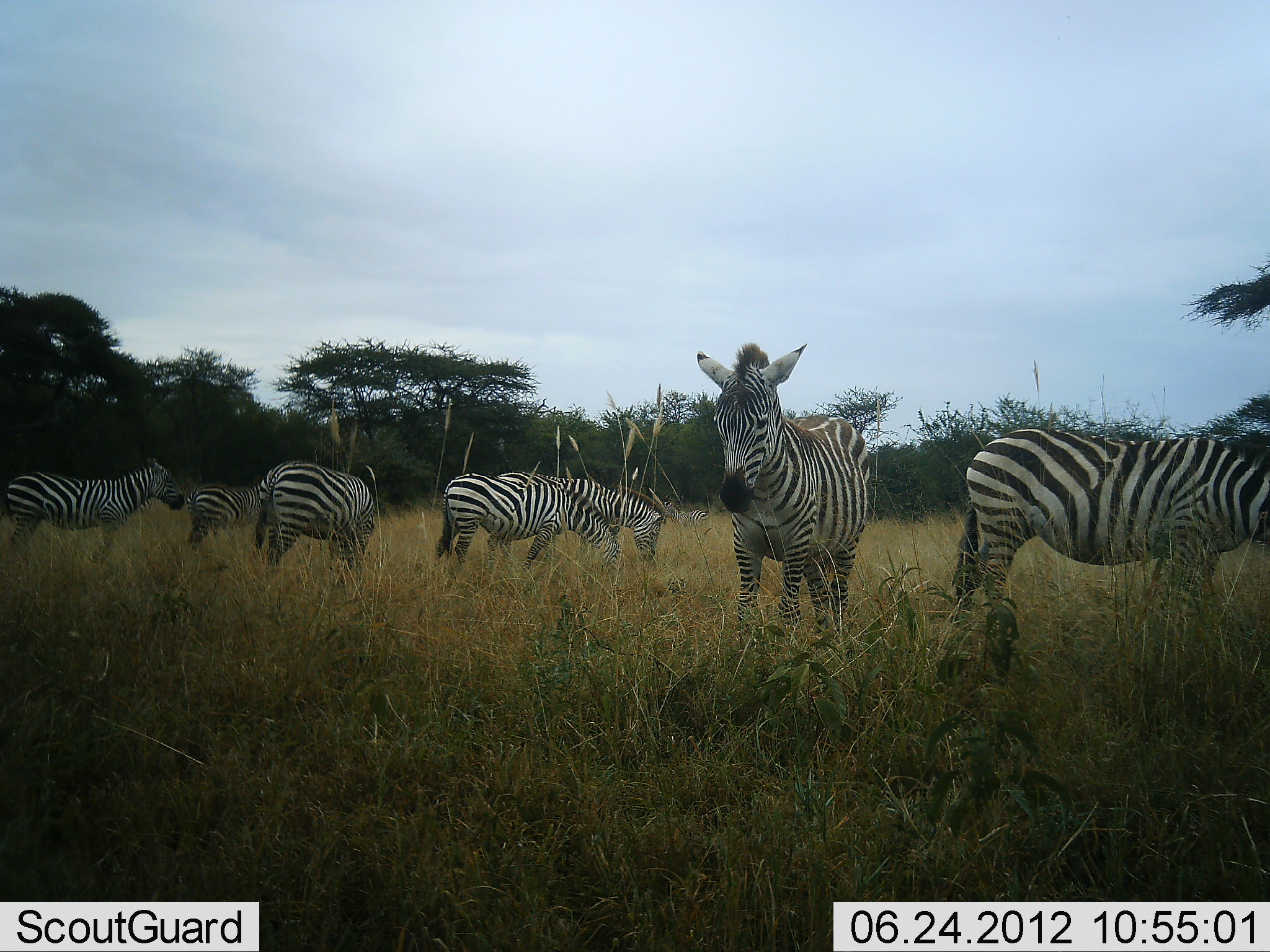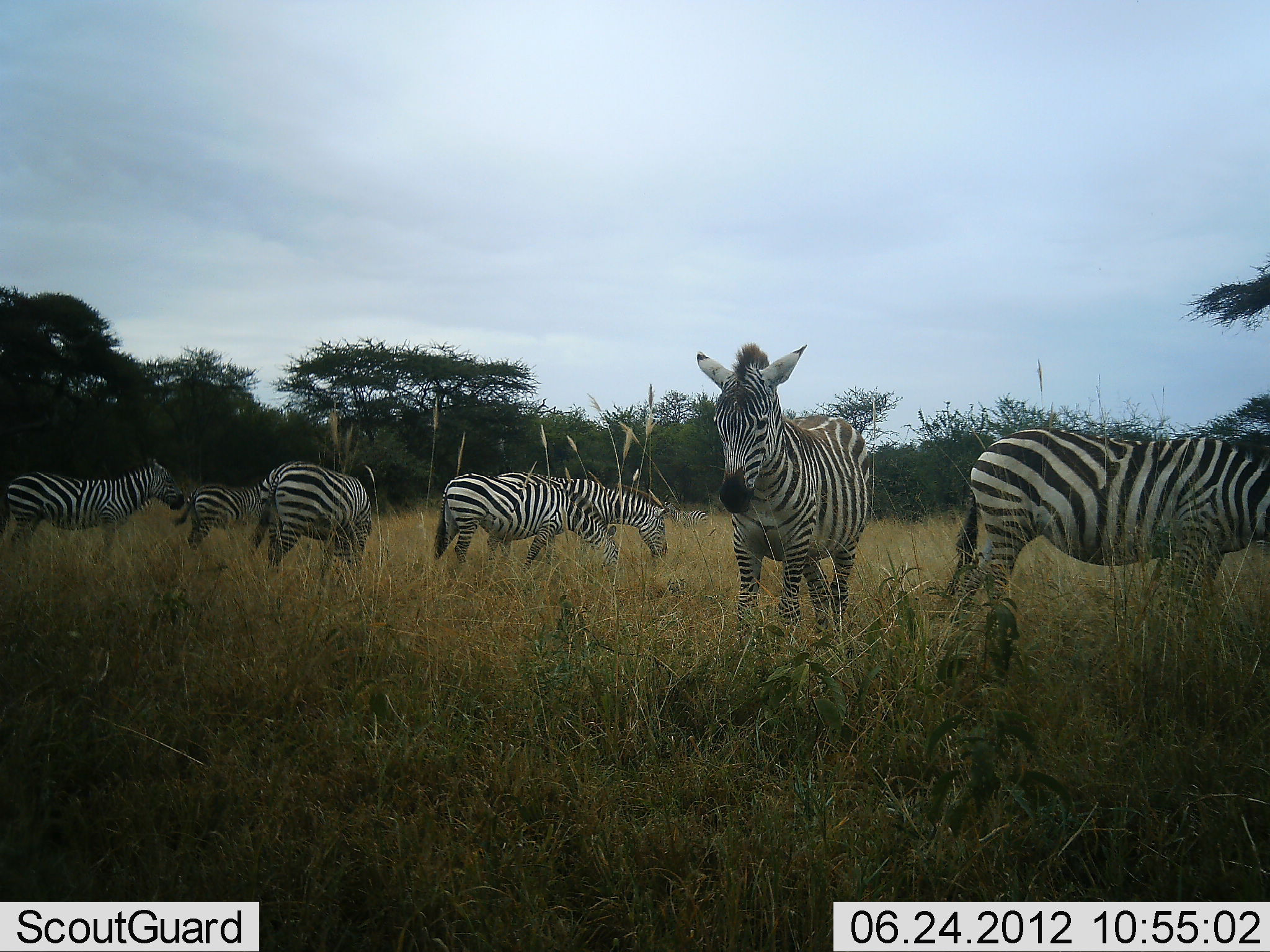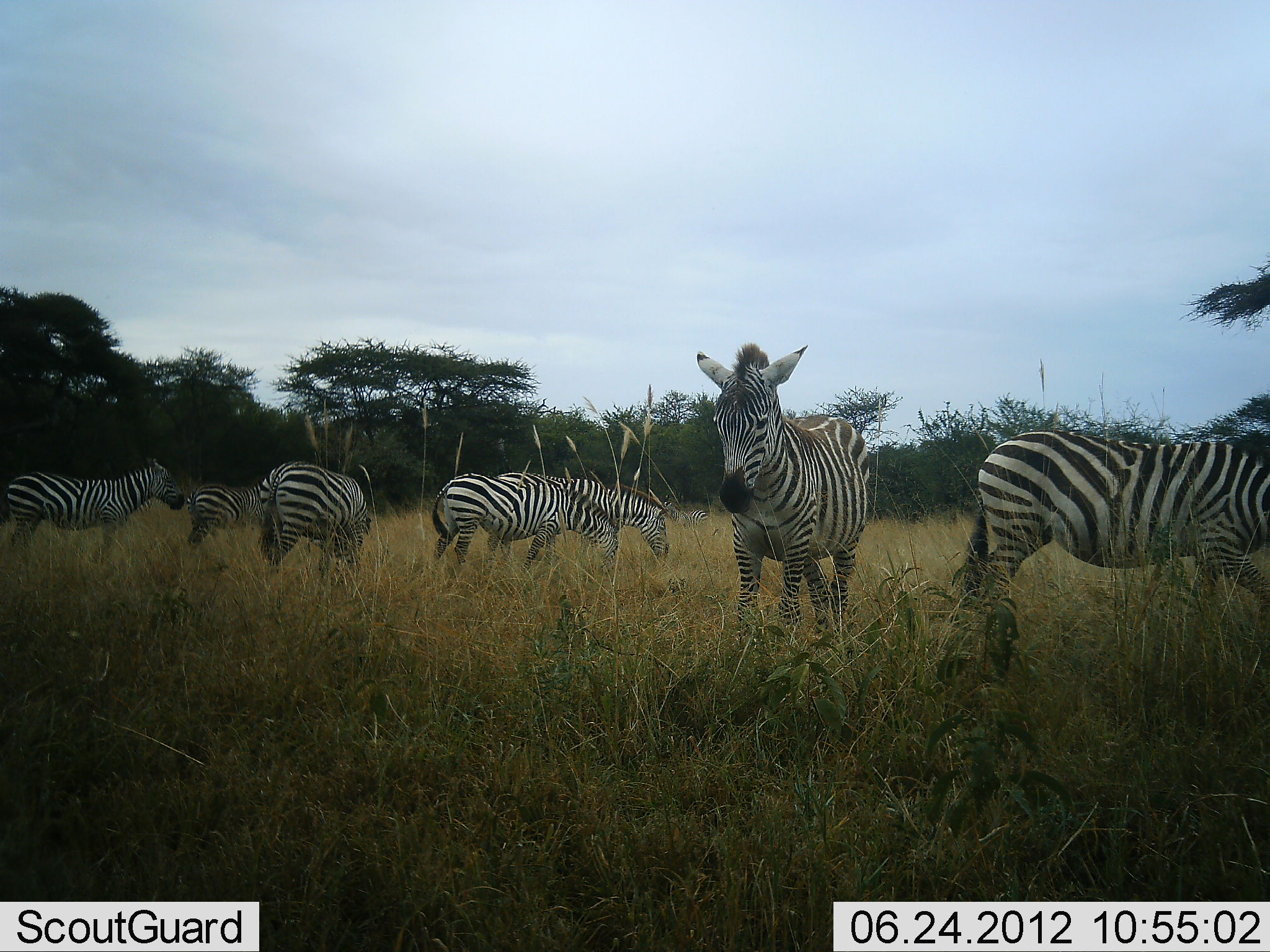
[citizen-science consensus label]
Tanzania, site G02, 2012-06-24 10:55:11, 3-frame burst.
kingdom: Animalia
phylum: Chordata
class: Mammalia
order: Perissodactyla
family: Equidae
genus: Equus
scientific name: Equus quagga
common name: plains zebra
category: zebra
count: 7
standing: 90%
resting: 10%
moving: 10%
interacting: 0%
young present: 0%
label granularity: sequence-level